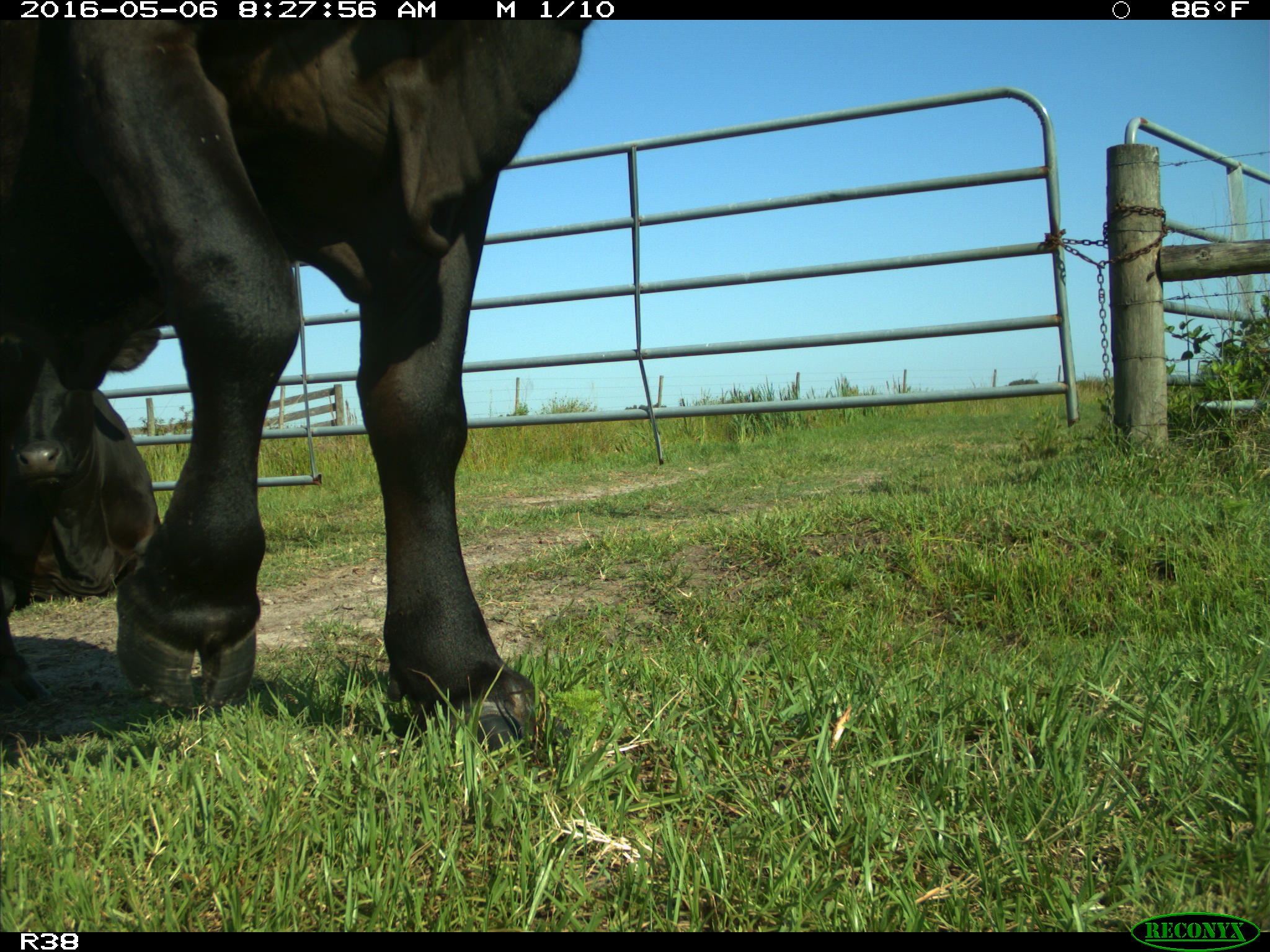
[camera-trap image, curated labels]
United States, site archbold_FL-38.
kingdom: Animalia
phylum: Chordata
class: Mammalia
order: Artiodactyla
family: Bovidae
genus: Bos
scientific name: Bos taurus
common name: domestic cow